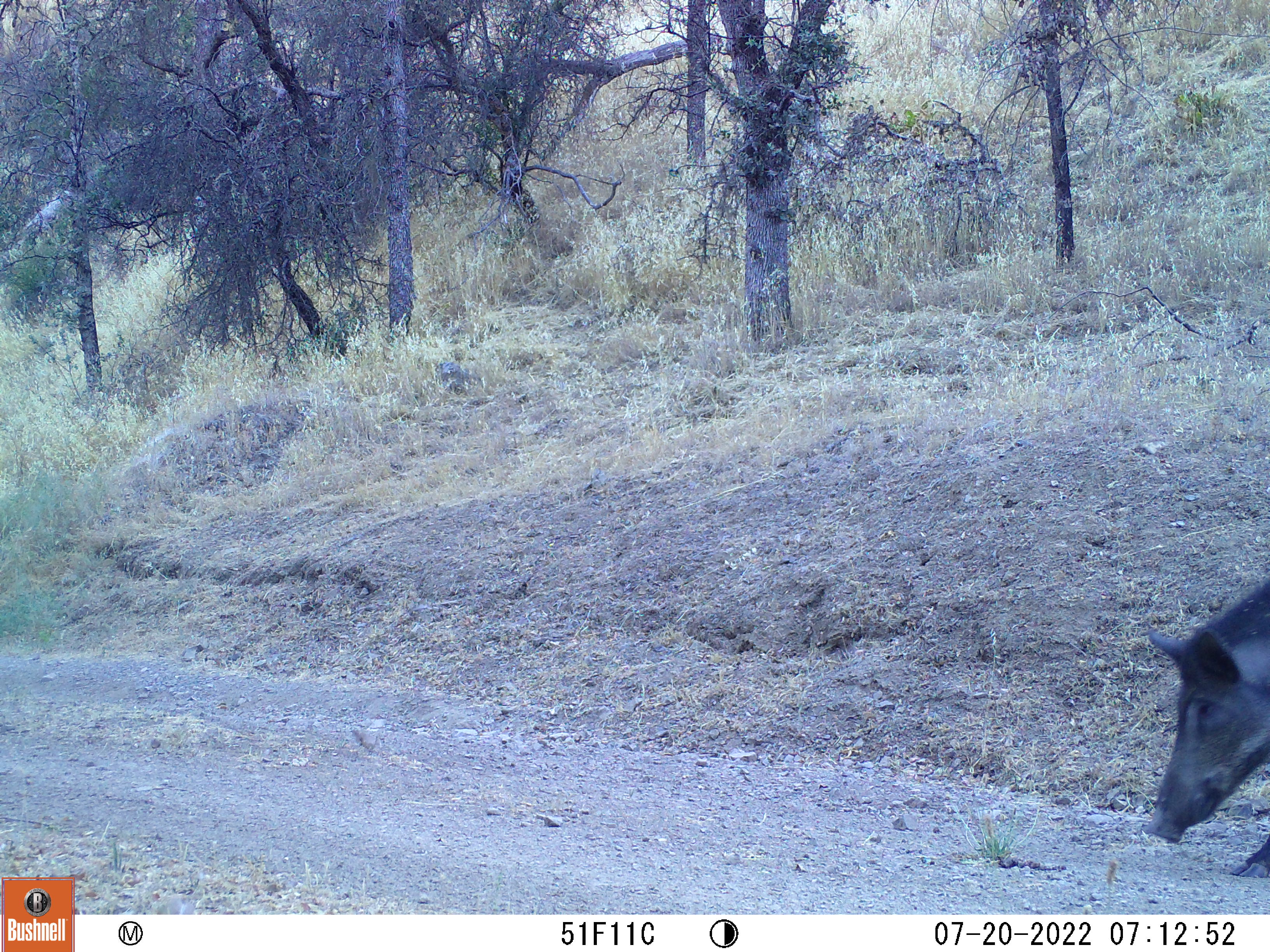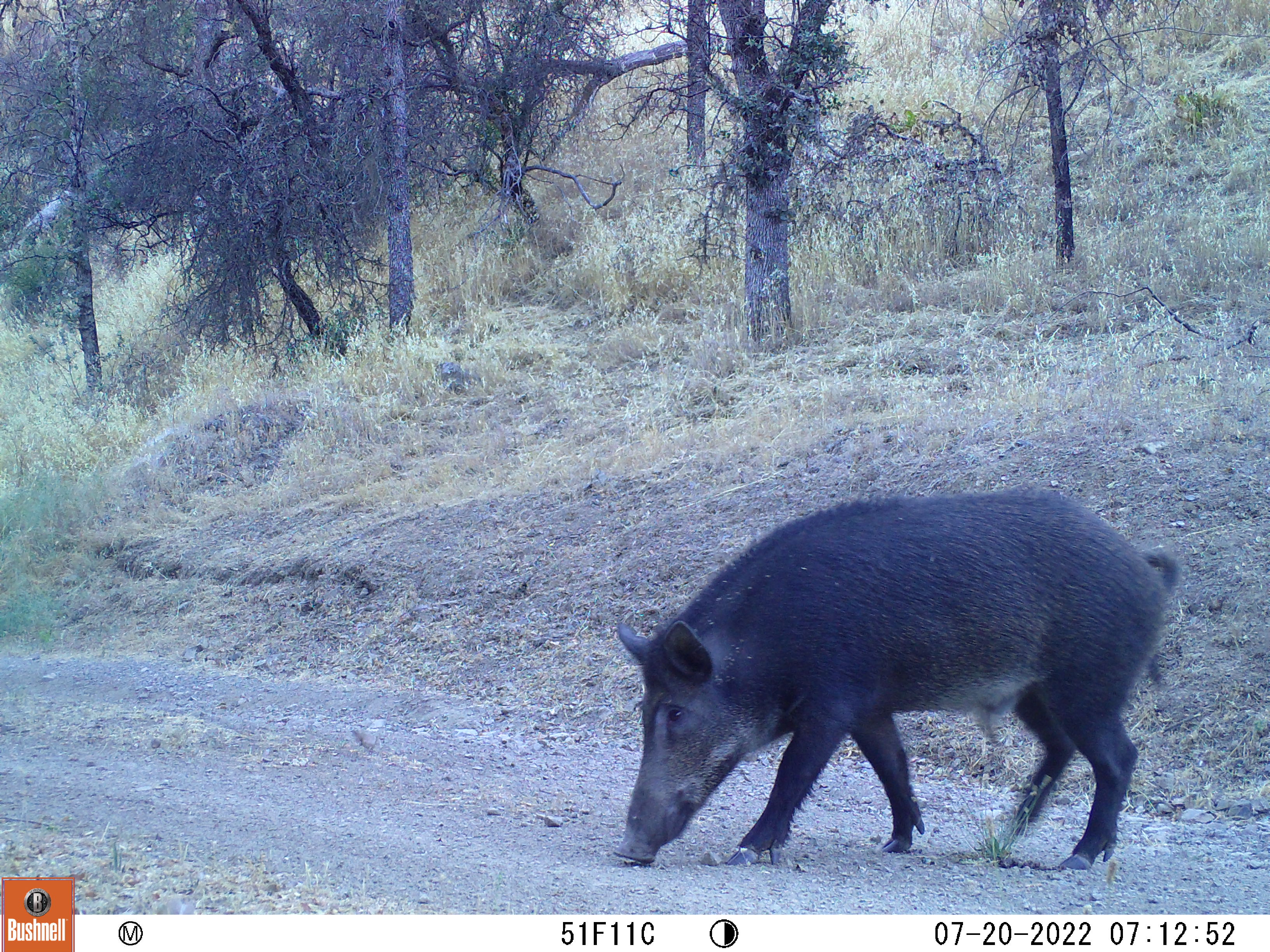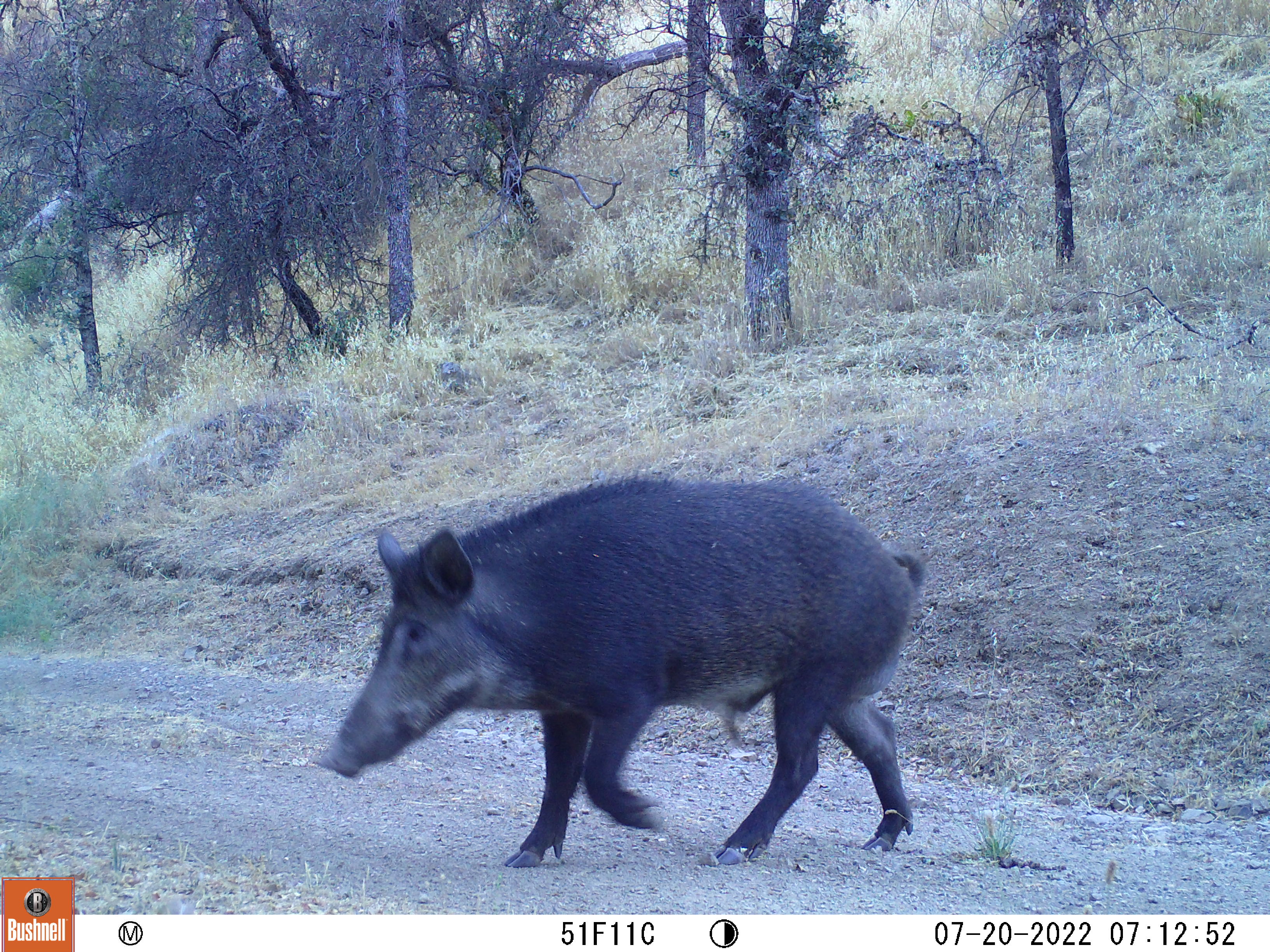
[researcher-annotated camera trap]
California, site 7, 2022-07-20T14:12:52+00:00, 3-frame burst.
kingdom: Animalia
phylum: Chordata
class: Mammalia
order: Artiodactyla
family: Suidae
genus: Sus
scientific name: Sus scrofa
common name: wild boar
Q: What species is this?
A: Wild boar (Sus scrofa).